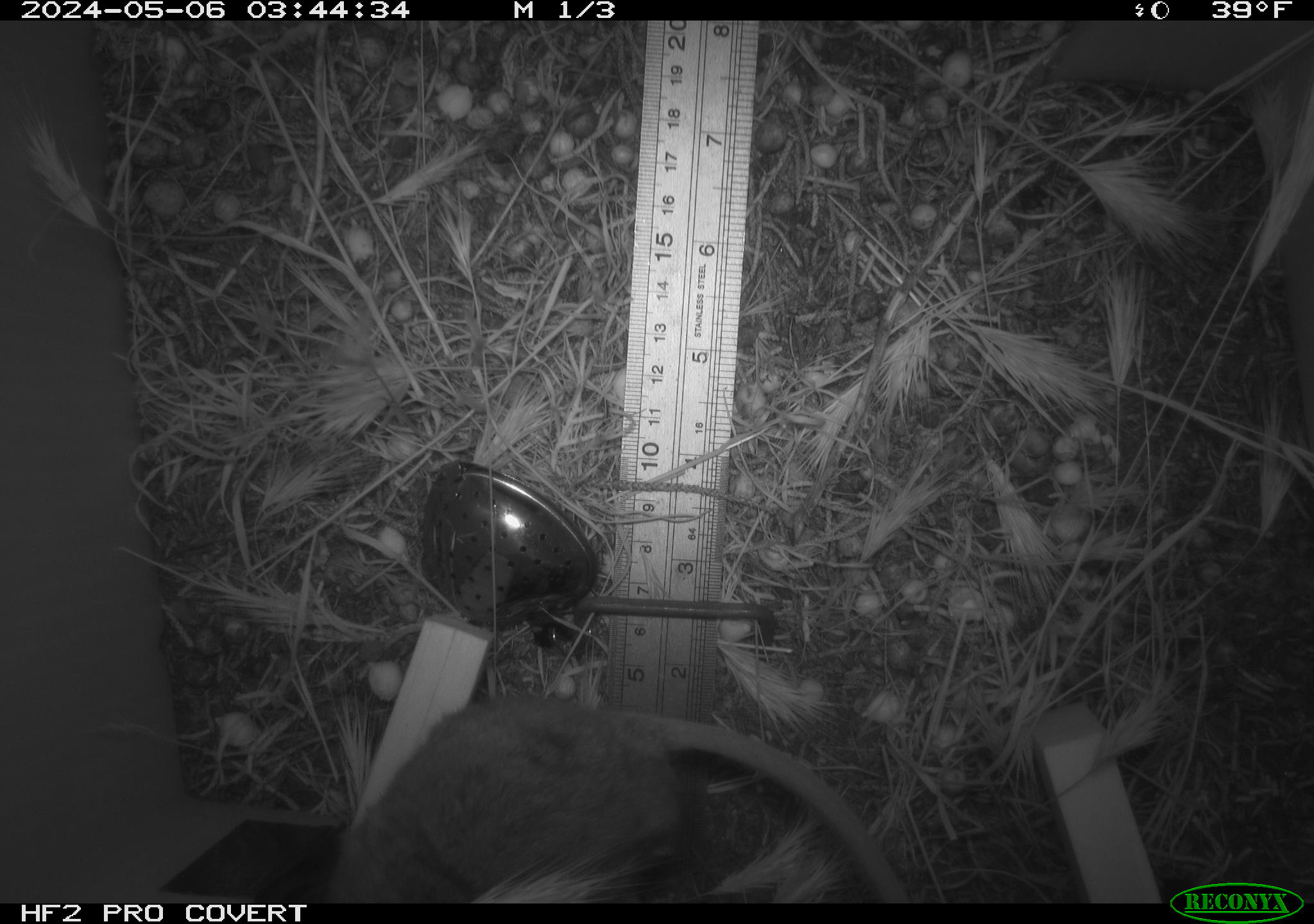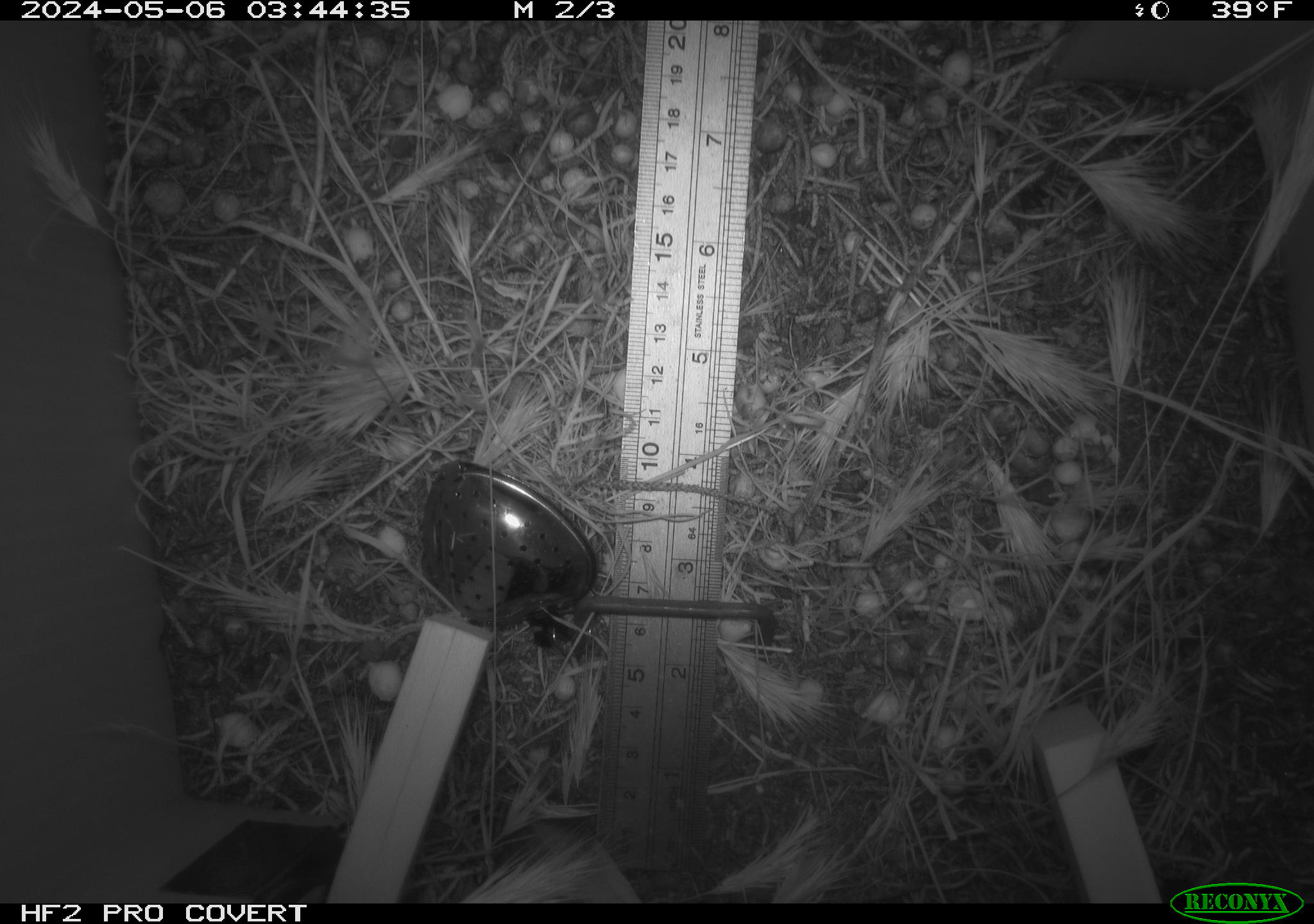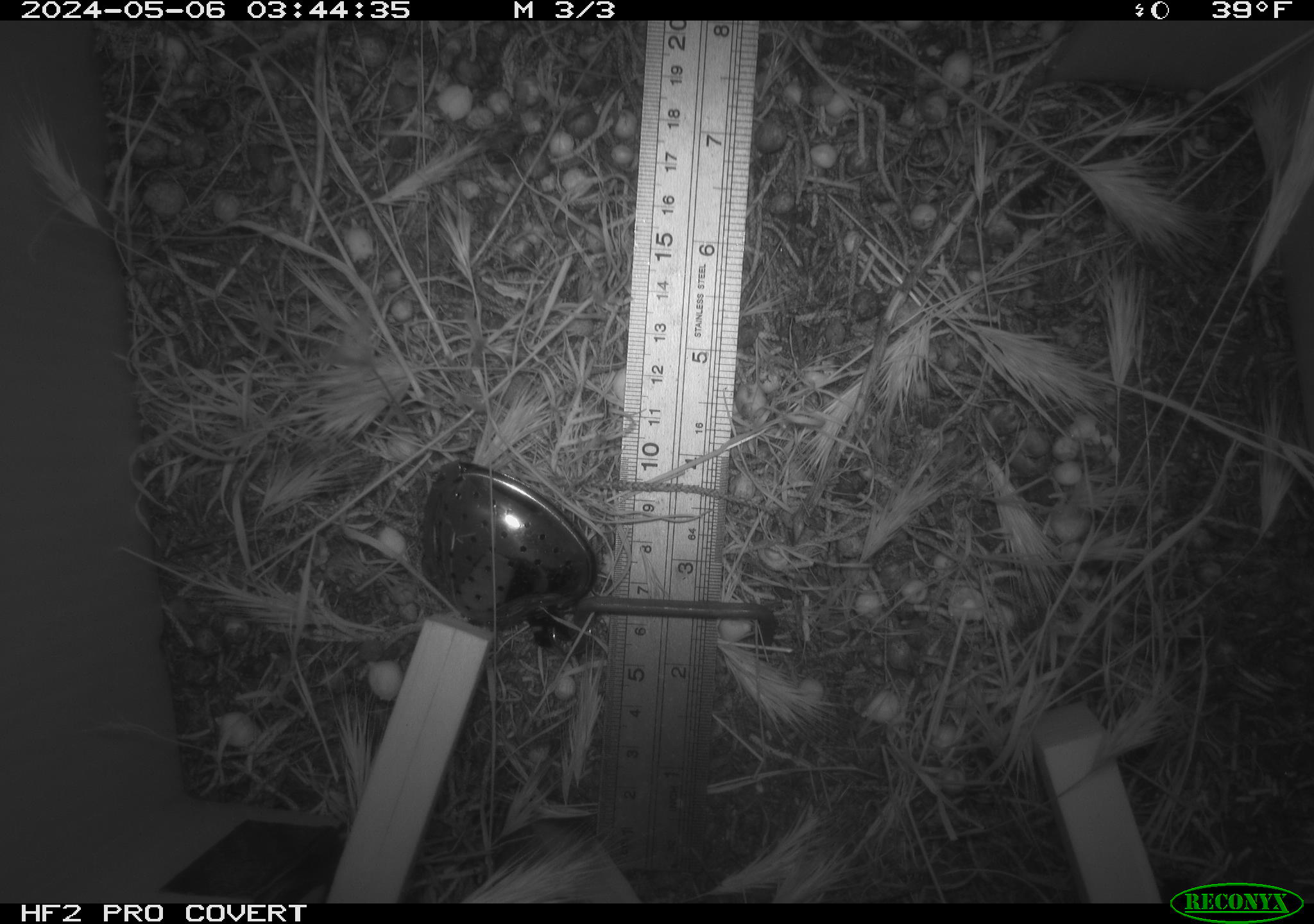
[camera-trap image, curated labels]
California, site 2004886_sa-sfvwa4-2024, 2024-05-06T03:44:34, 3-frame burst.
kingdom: Animalia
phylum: Chordata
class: Mammalia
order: Rodentia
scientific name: Rodentia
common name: mouse species